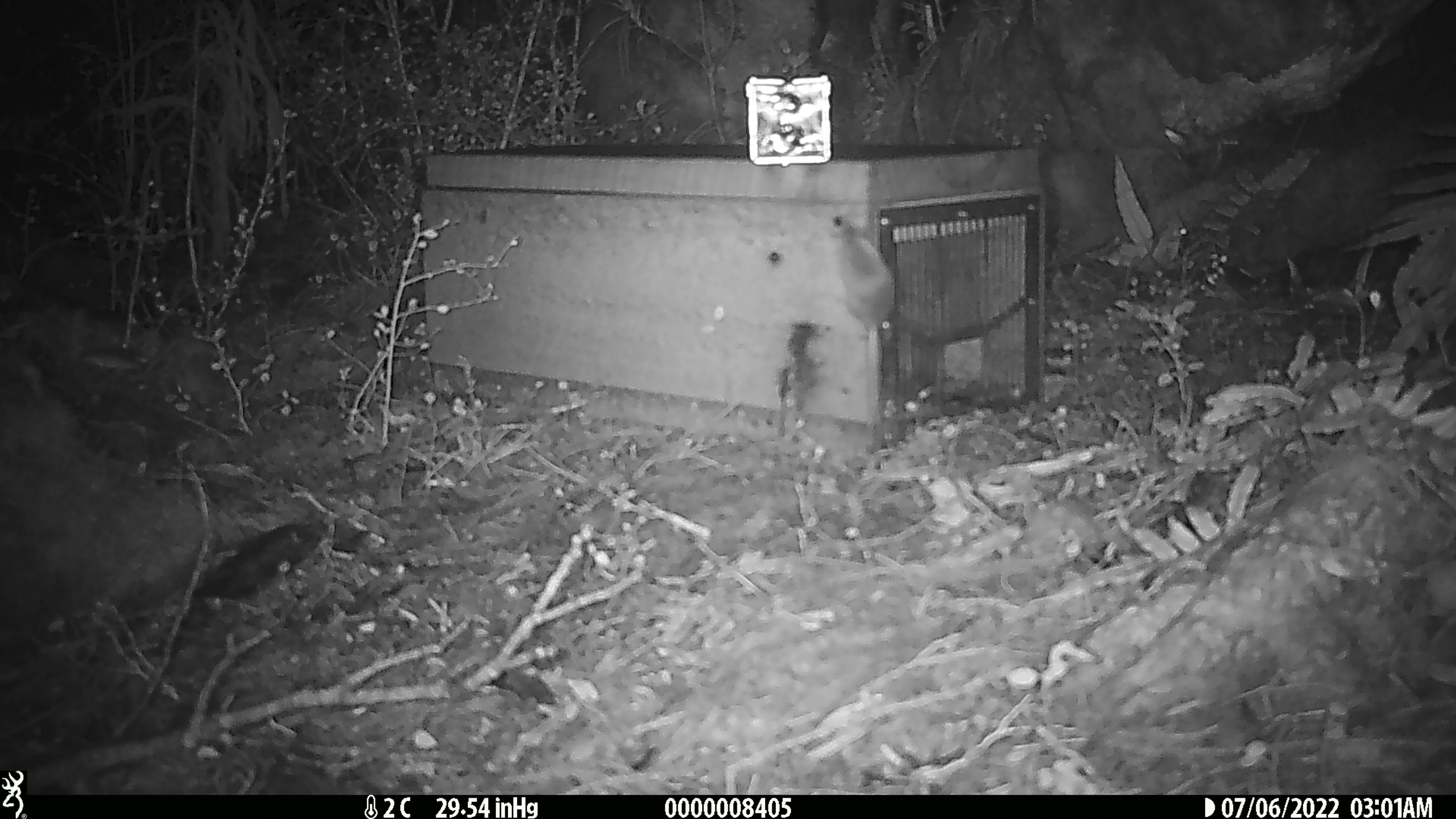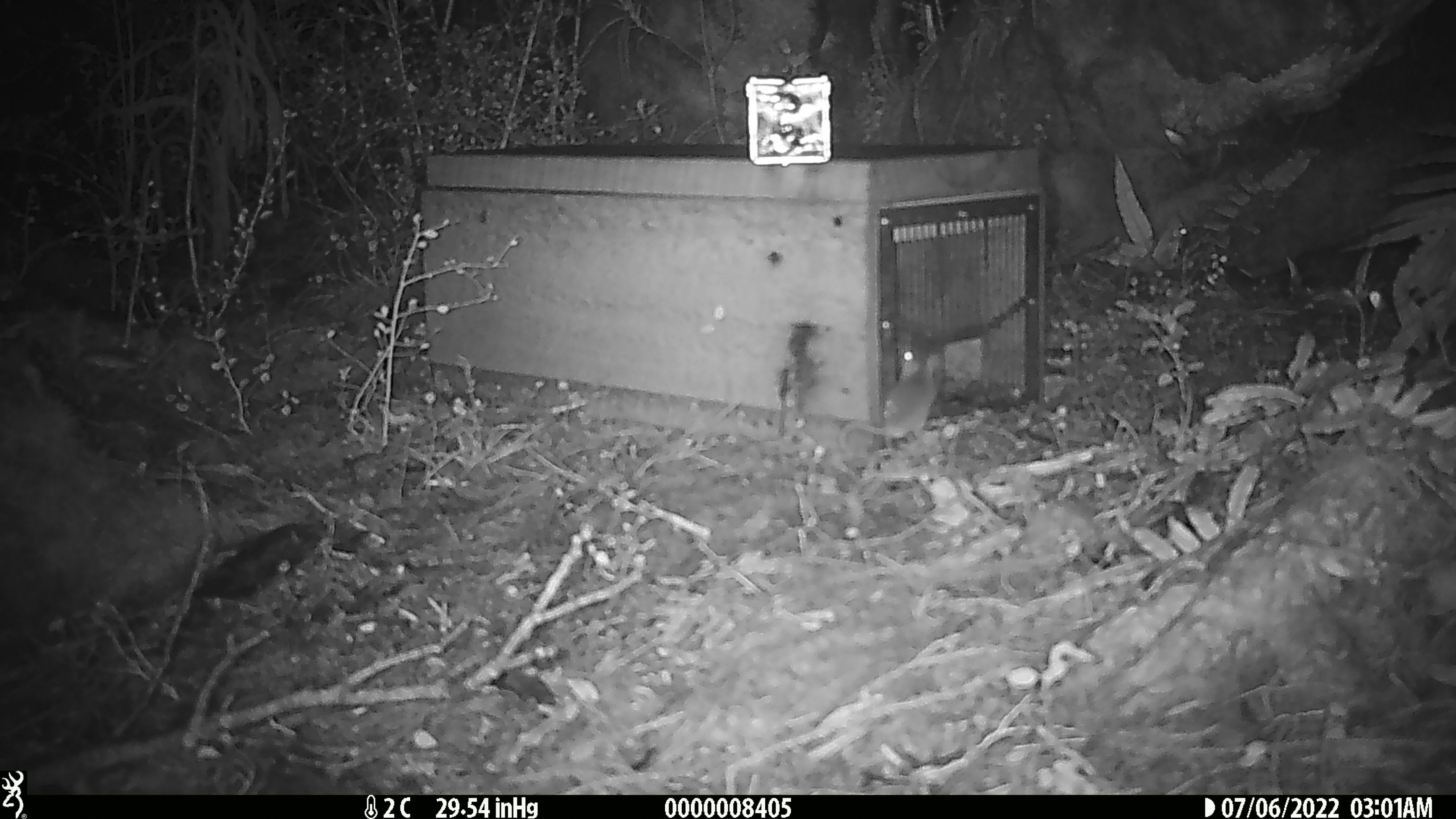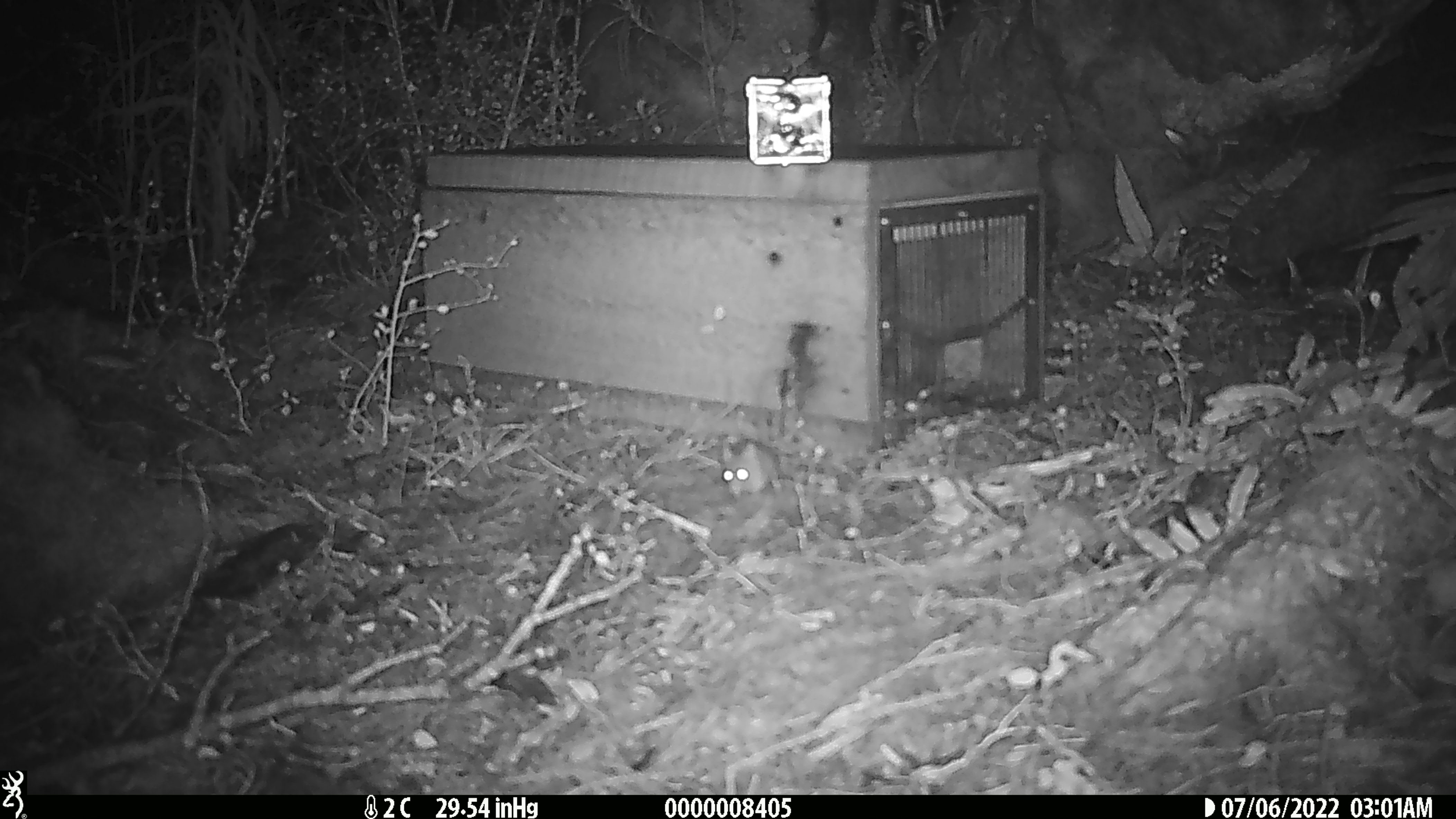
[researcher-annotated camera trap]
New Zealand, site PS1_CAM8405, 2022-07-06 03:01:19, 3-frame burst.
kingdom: Animalia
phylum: Chordata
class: Mammalia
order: Rodentia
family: Muridae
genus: Mus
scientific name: Mus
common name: mouse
Mouse (Mus).